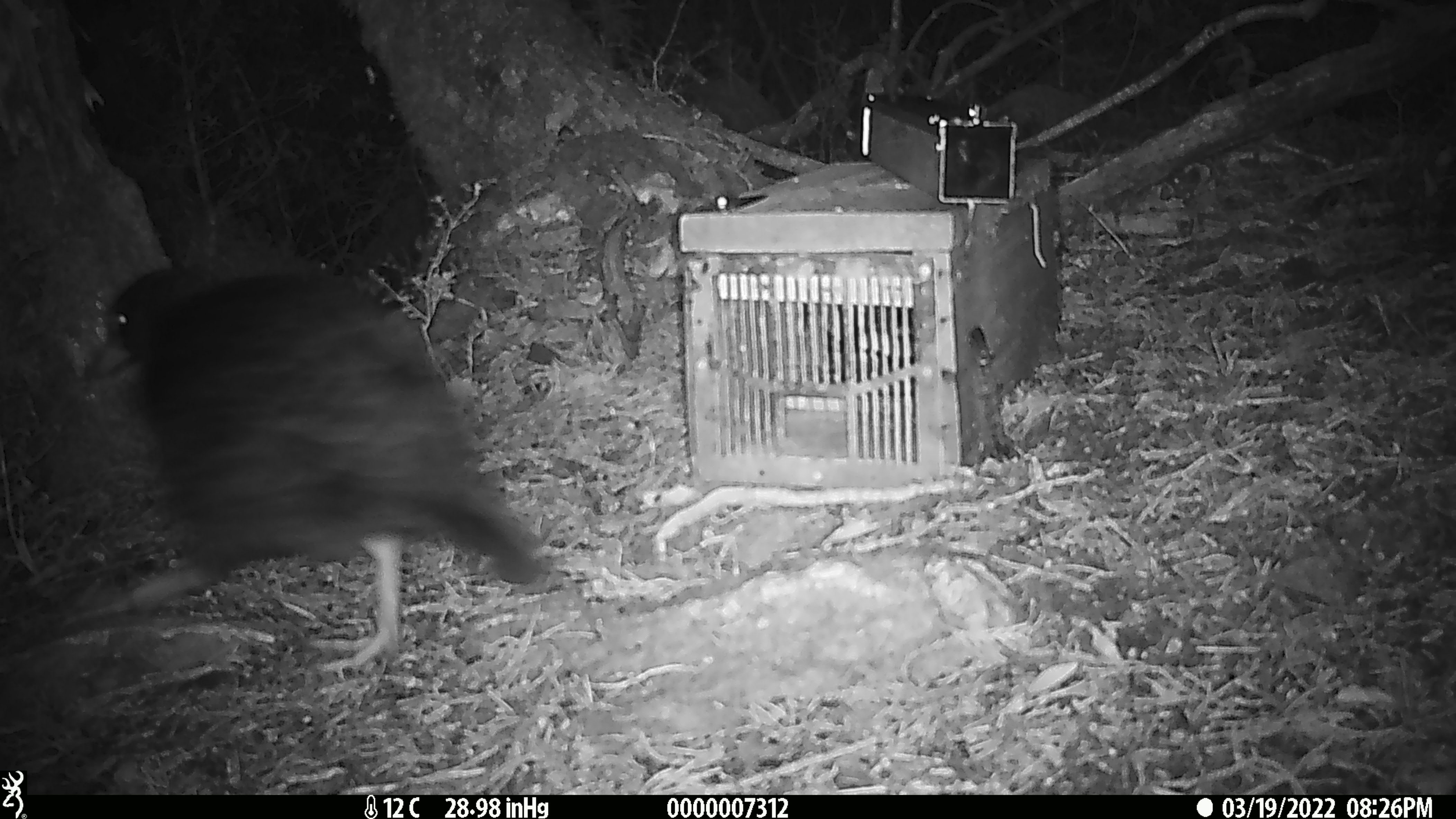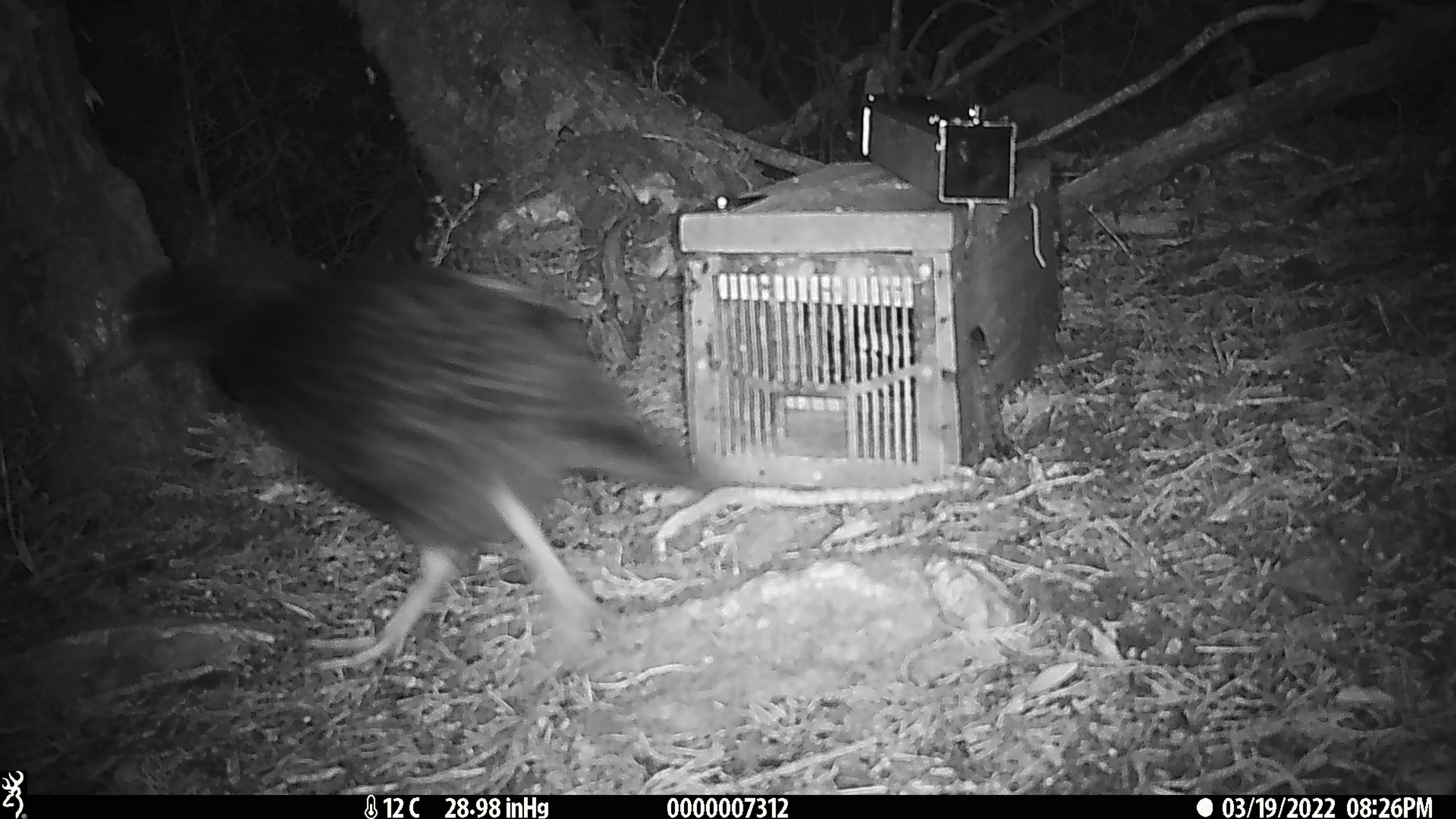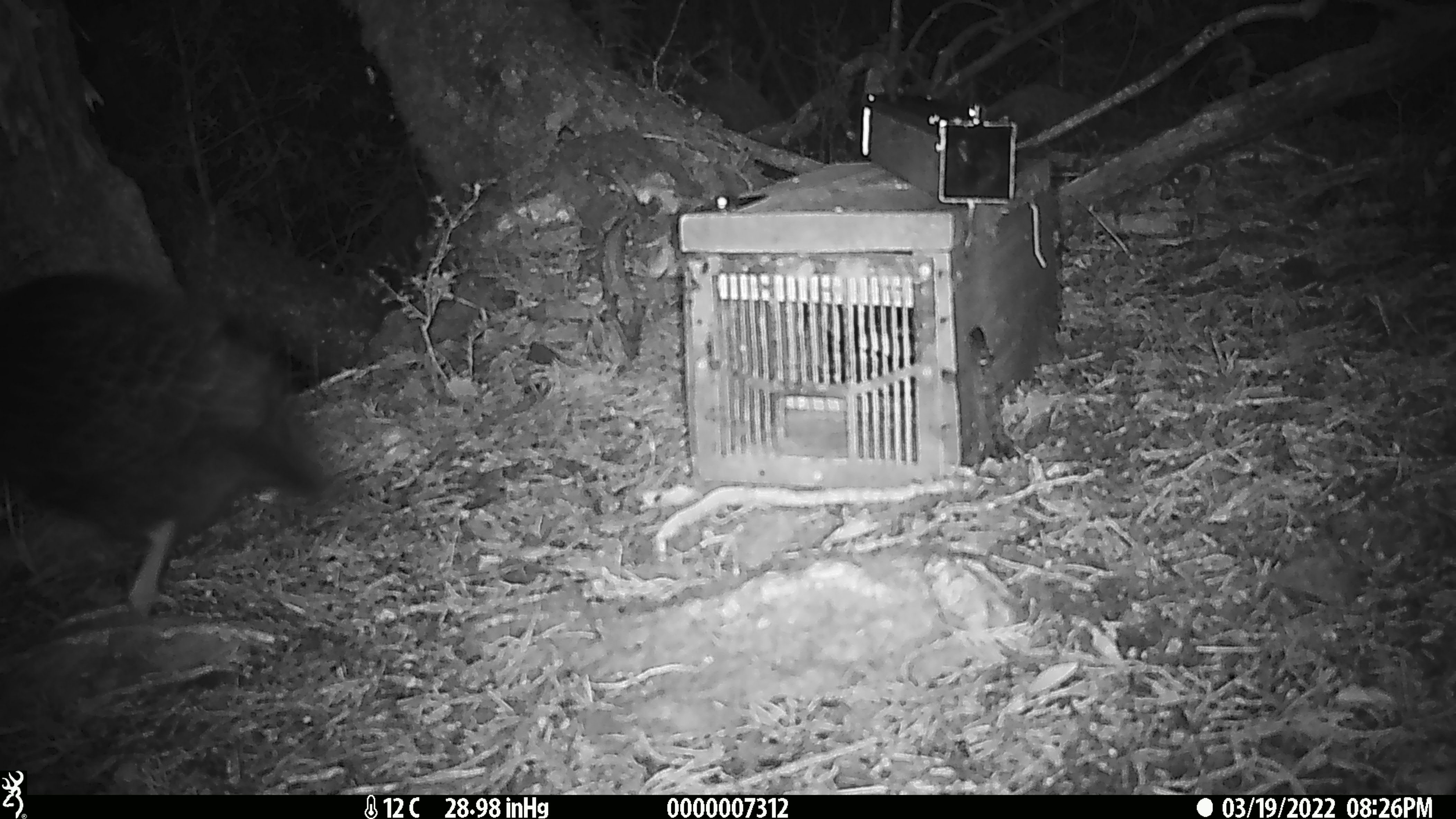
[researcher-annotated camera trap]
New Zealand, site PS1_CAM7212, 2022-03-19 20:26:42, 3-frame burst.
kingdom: Animalia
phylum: Chordata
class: Aves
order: Gruiformes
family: Rallidae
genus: Gallirallus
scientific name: Gallirallus australis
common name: weka